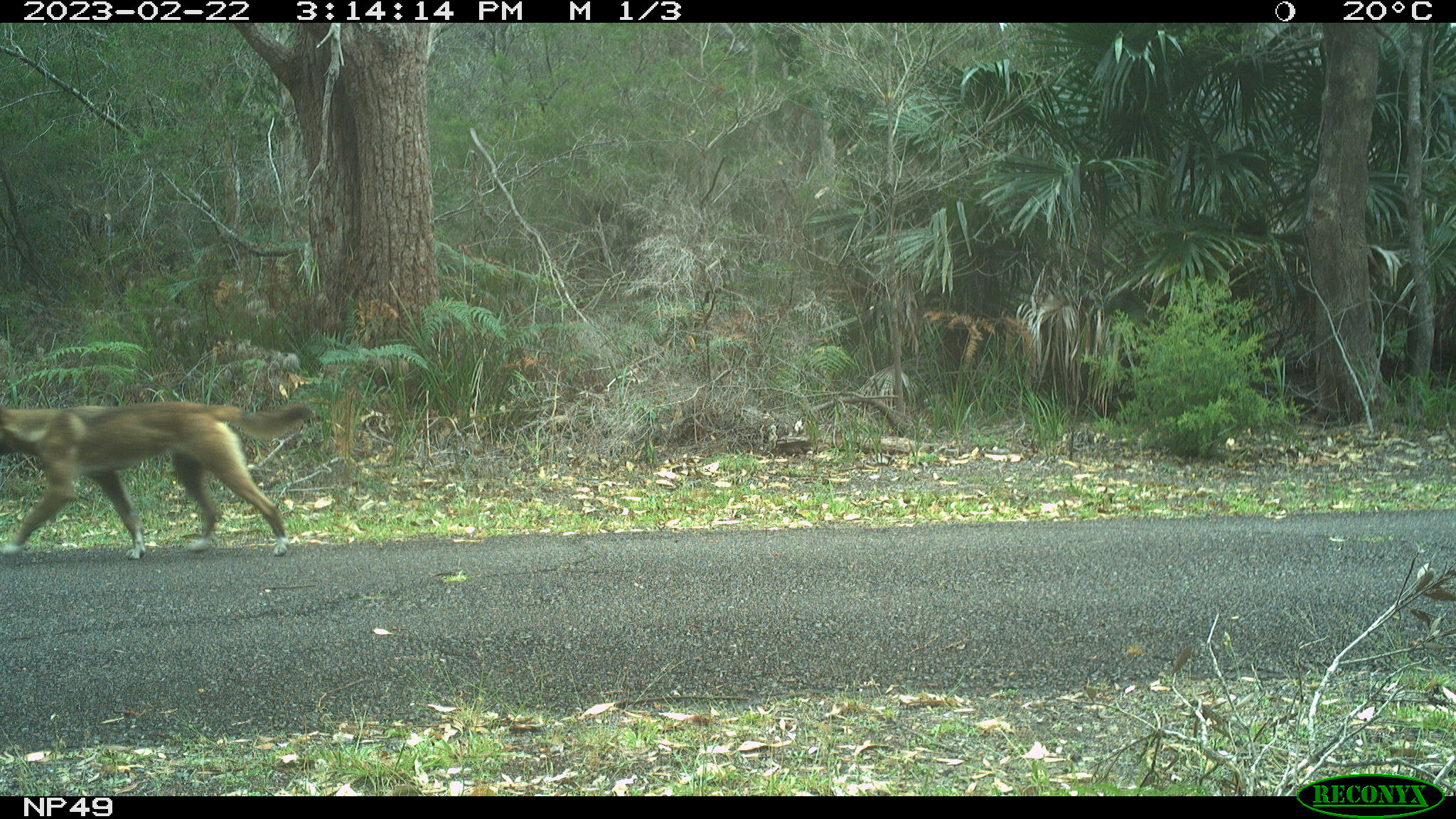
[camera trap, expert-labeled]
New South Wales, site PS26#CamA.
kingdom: Animalia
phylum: Chordata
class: Mammalia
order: Carnivora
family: Canidae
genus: Canis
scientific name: Canis familiaris dingo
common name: dingo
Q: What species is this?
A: Dingo (Canis familiaris dingo).